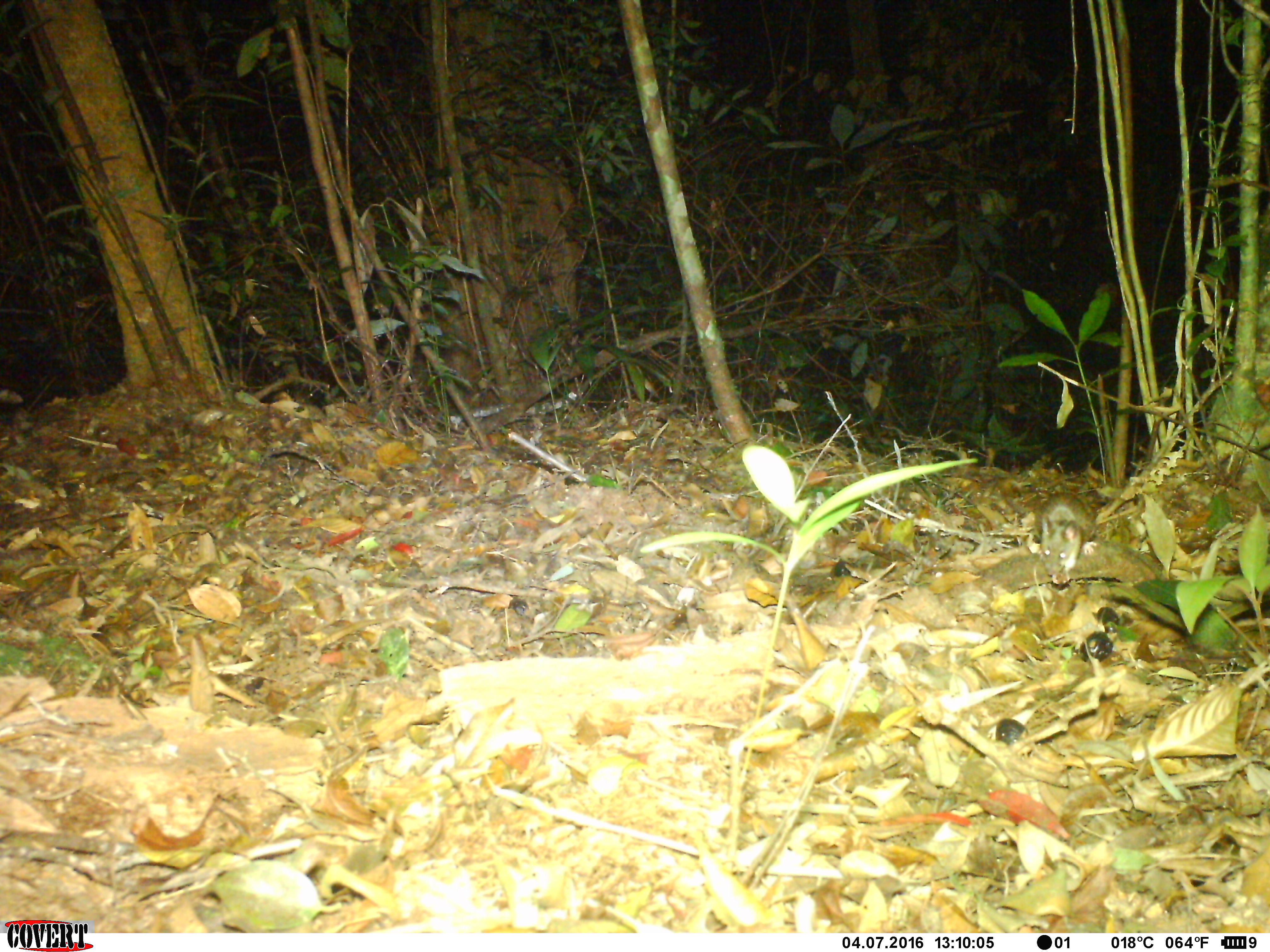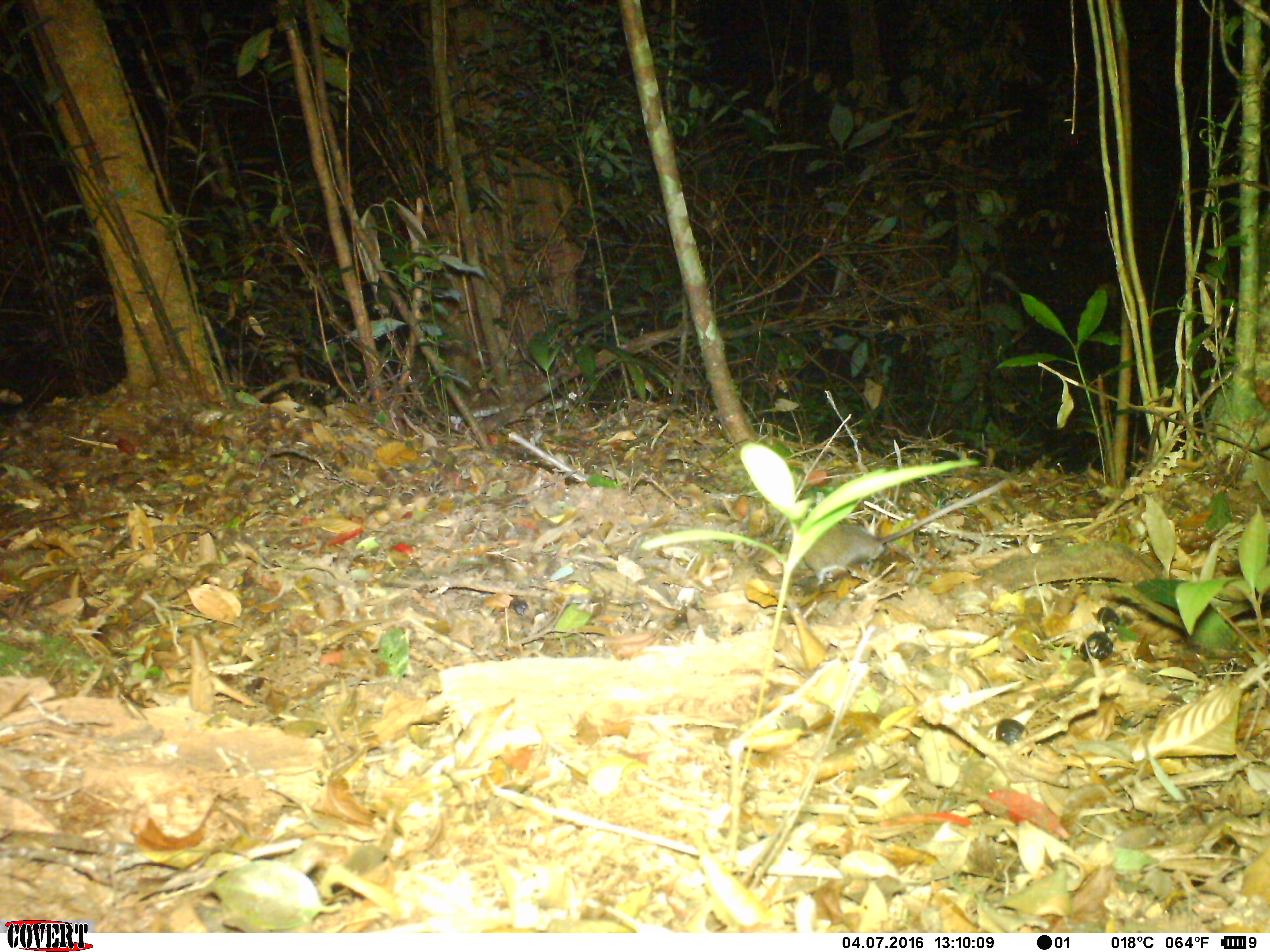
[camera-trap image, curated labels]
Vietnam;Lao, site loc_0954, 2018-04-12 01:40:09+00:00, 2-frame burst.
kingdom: Animalia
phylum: Chordata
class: Mammalia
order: Rodentia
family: Muridae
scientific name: Muridae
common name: old-world mice and rats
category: unidentified murid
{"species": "unidentified murid (old-world mice and rats) (Muridae)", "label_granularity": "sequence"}